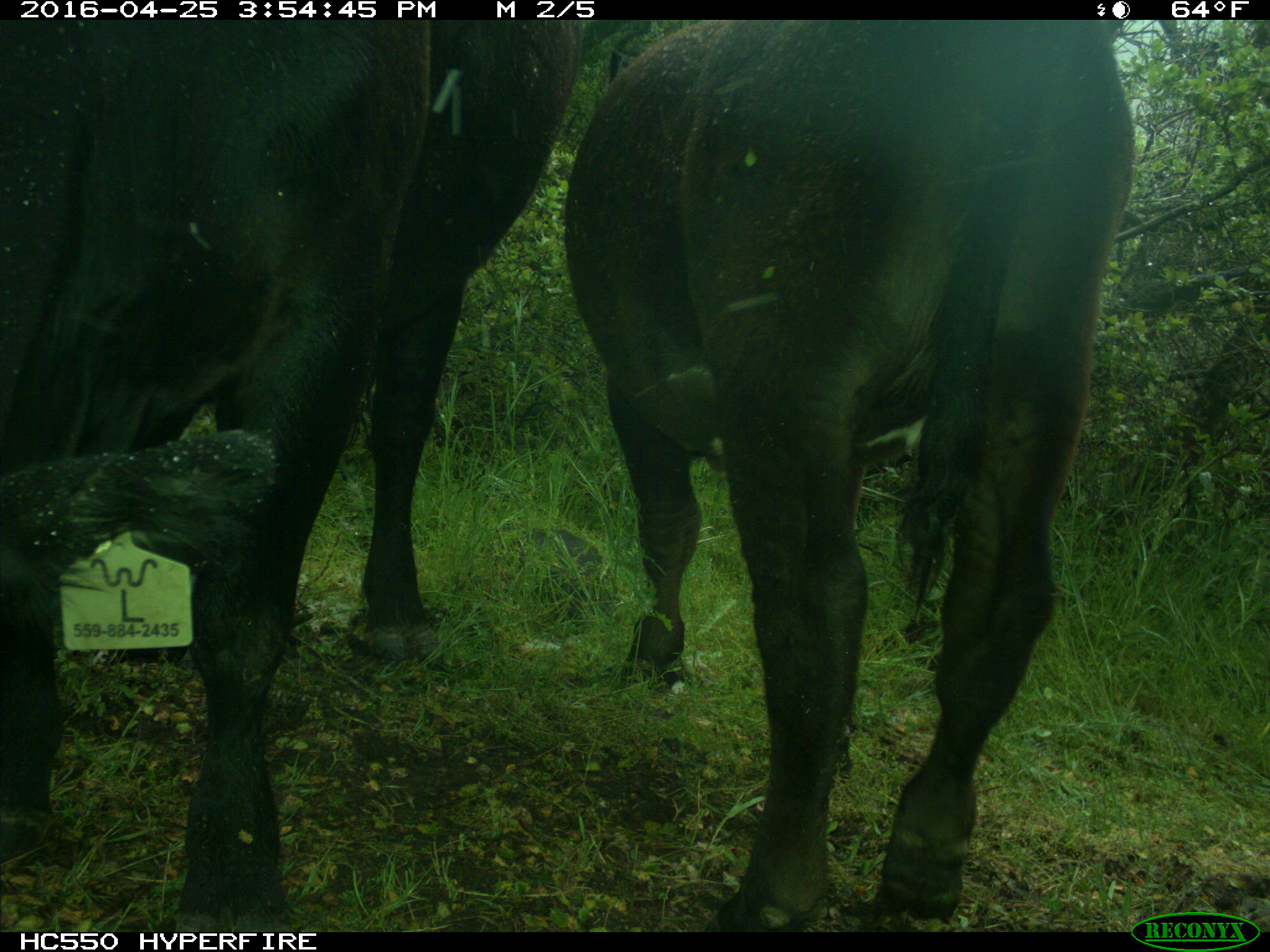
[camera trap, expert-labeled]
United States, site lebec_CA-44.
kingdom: Animalia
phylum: Chordata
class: Mammalia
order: Artiodactyla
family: Bovidae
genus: Bos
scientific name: Bos taurus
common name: domestic cow